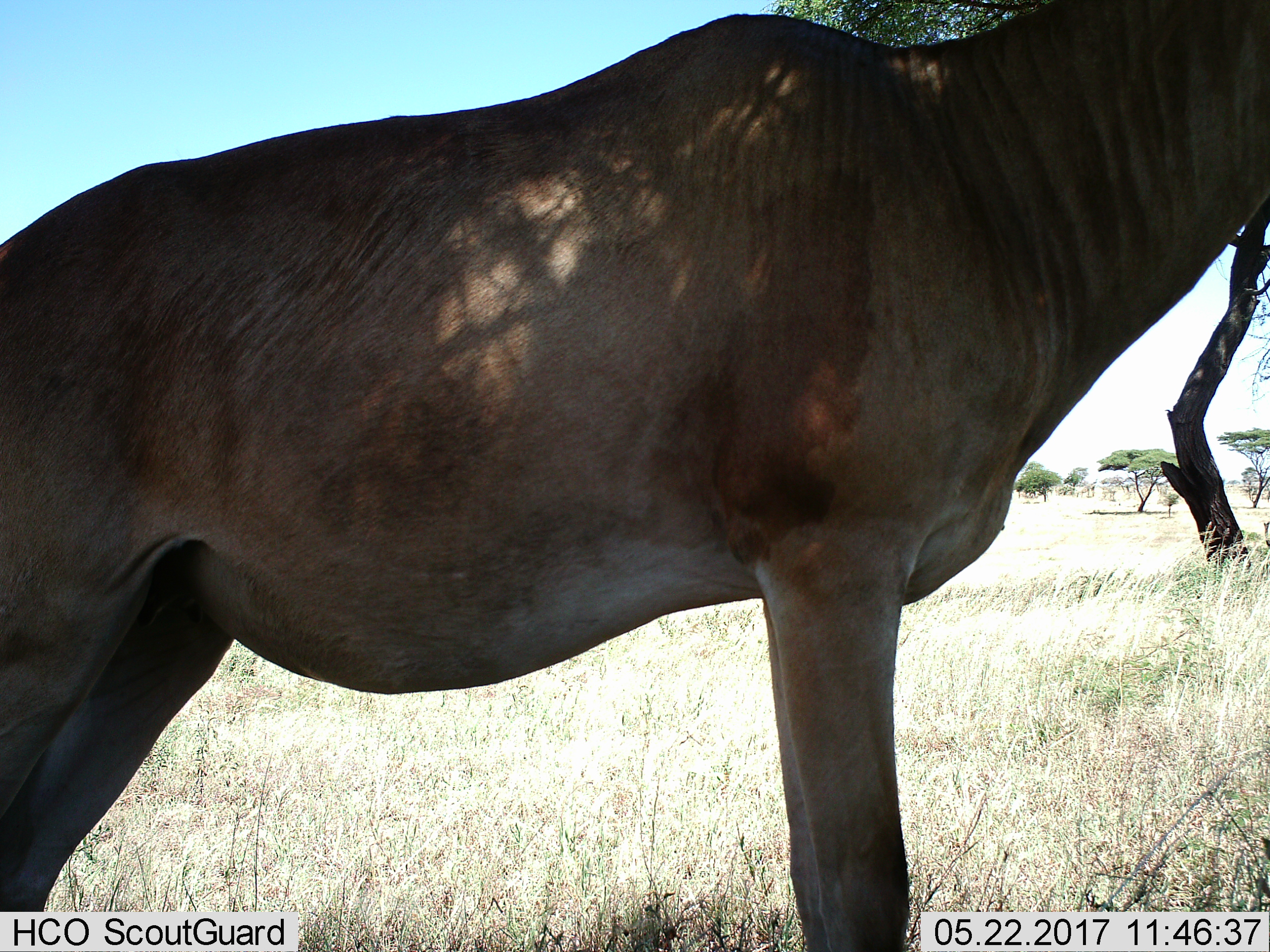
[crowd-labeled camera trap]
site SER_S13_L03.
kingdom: Animalia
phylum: Chordata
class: Mammalia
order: Artiodactyla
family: Bovidae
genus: Alcelaphus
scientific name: Alcelaphus buselaphus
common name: hartebeest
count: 1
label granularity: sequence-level